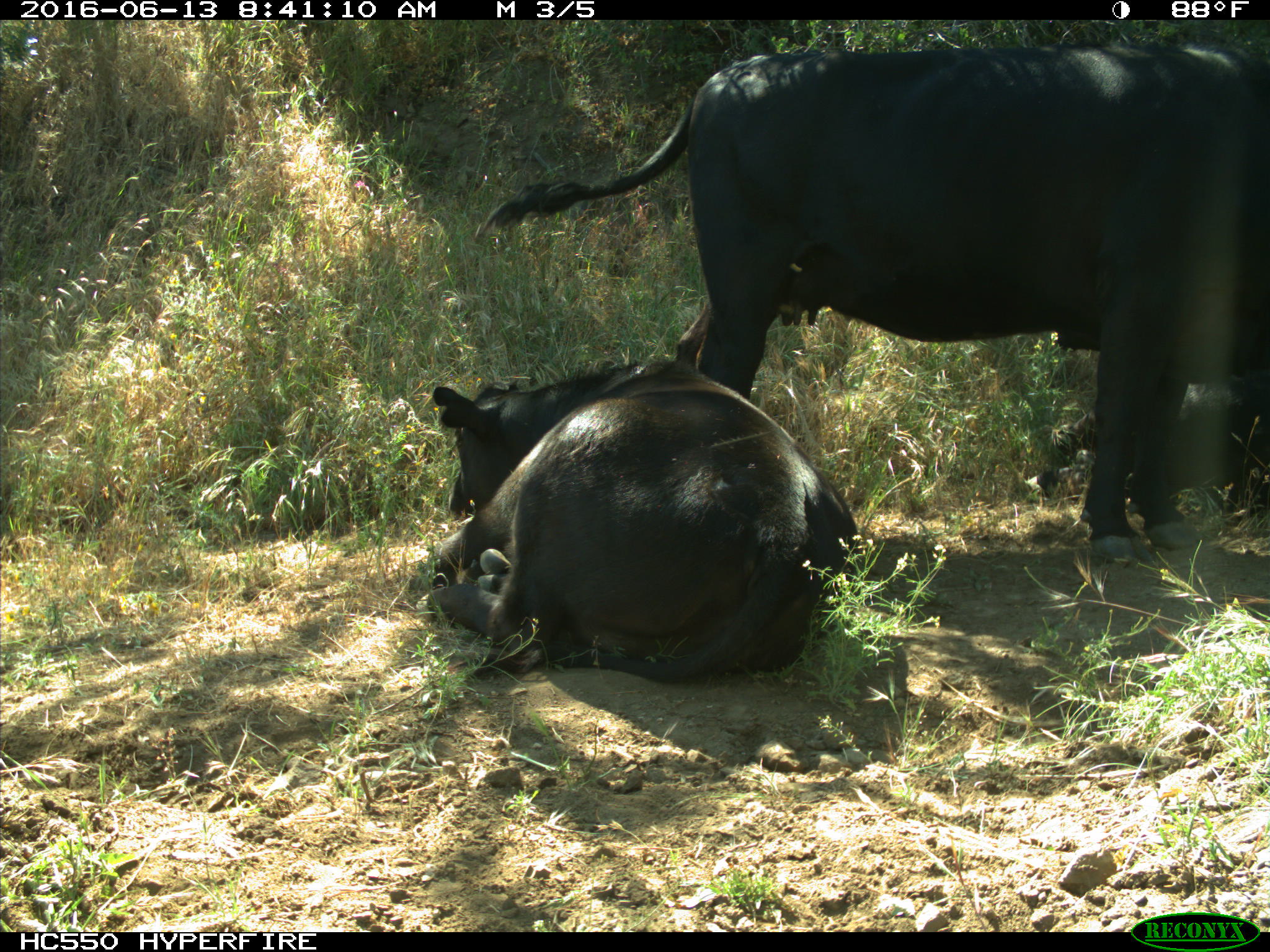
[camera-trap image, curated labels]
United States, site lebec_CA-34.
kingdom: Animalia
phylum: Chordata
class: Mammalia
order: Artiodactyla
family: Bovidae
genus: Bos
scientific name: Bos taurus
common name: domestic cow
Bos taurus (domestic cow).